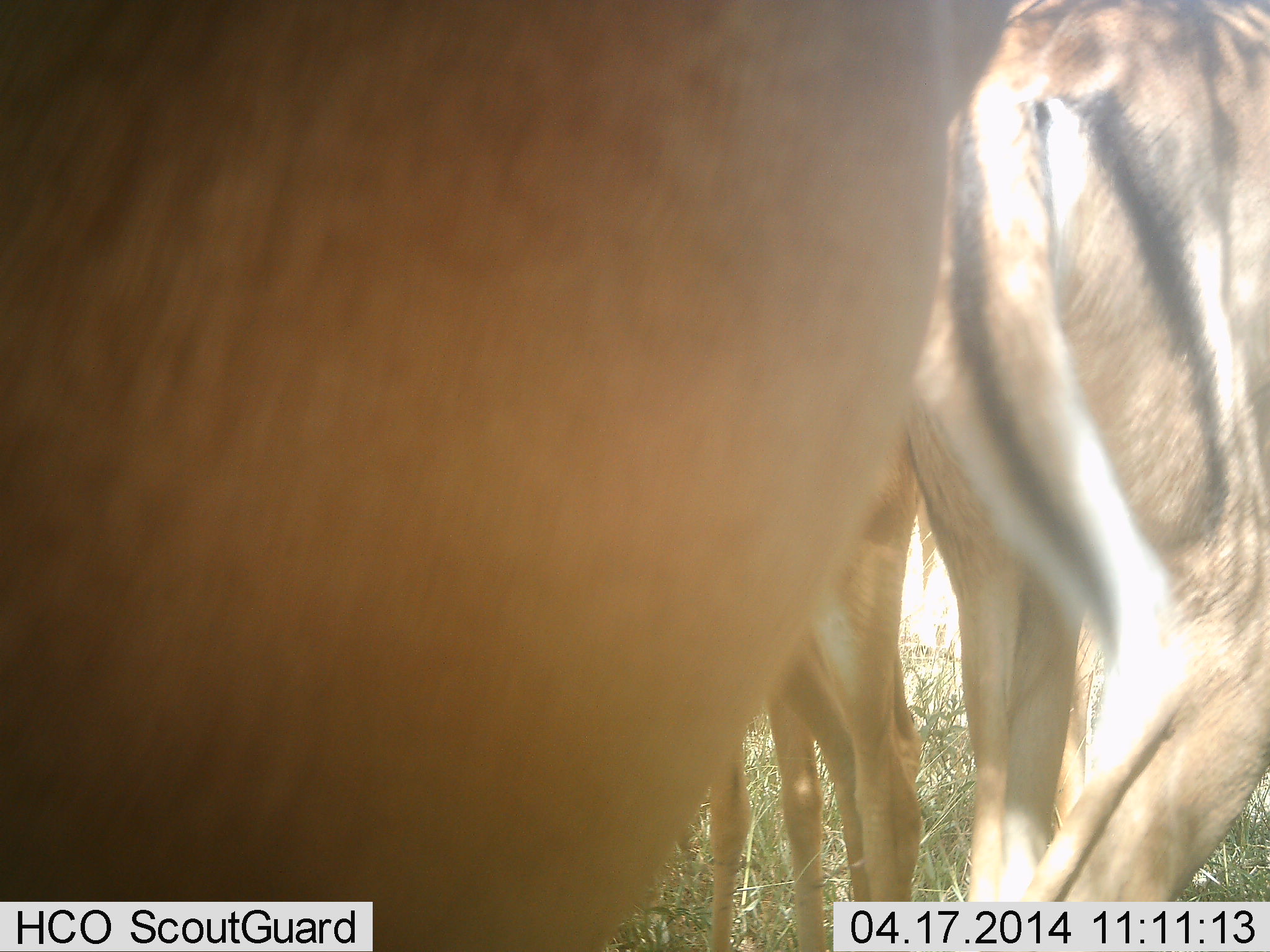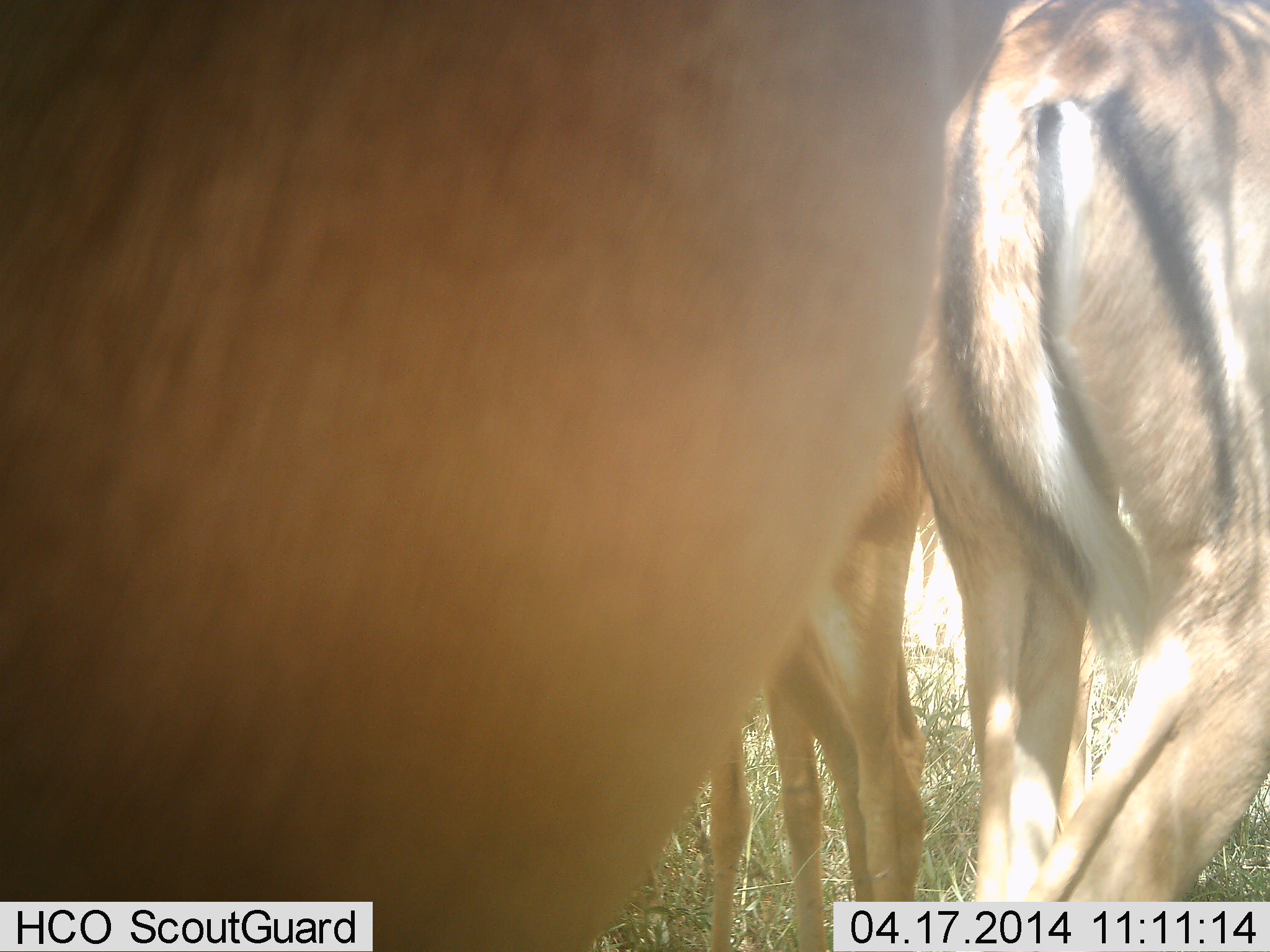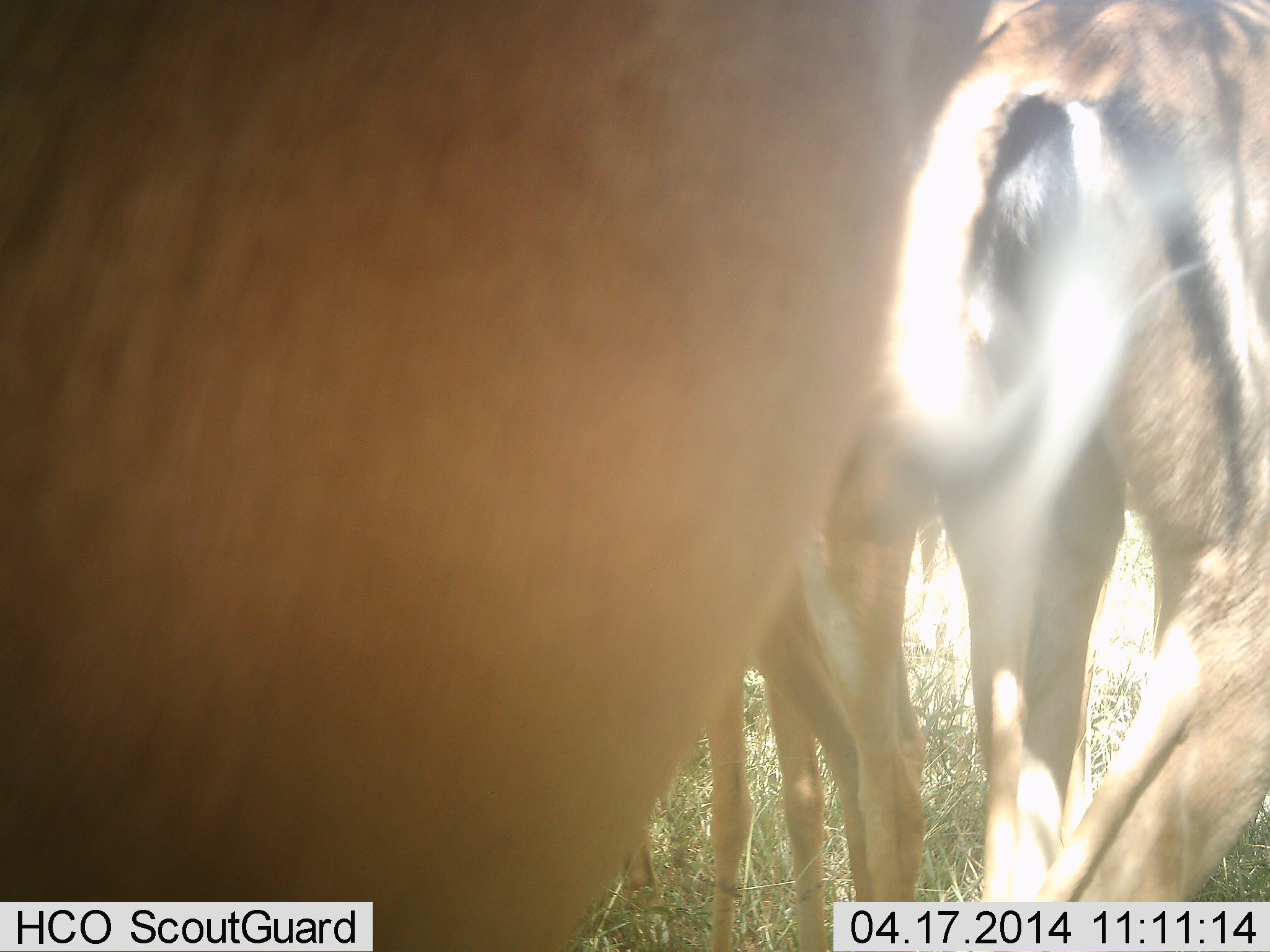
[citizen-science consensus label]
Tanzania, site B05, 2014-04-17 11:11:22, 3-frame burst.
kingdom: Animalia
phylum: Chordata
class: Mammalia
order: Artiodactyla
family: Bovidae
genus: Aepyceros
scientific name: Aepyceros melampus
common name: impala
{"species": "impala (Aepyceros melampus)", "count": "3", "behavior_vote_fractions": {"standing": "100%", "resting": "0%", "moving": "0%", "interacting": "0%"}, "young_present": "0%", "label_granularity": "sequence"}